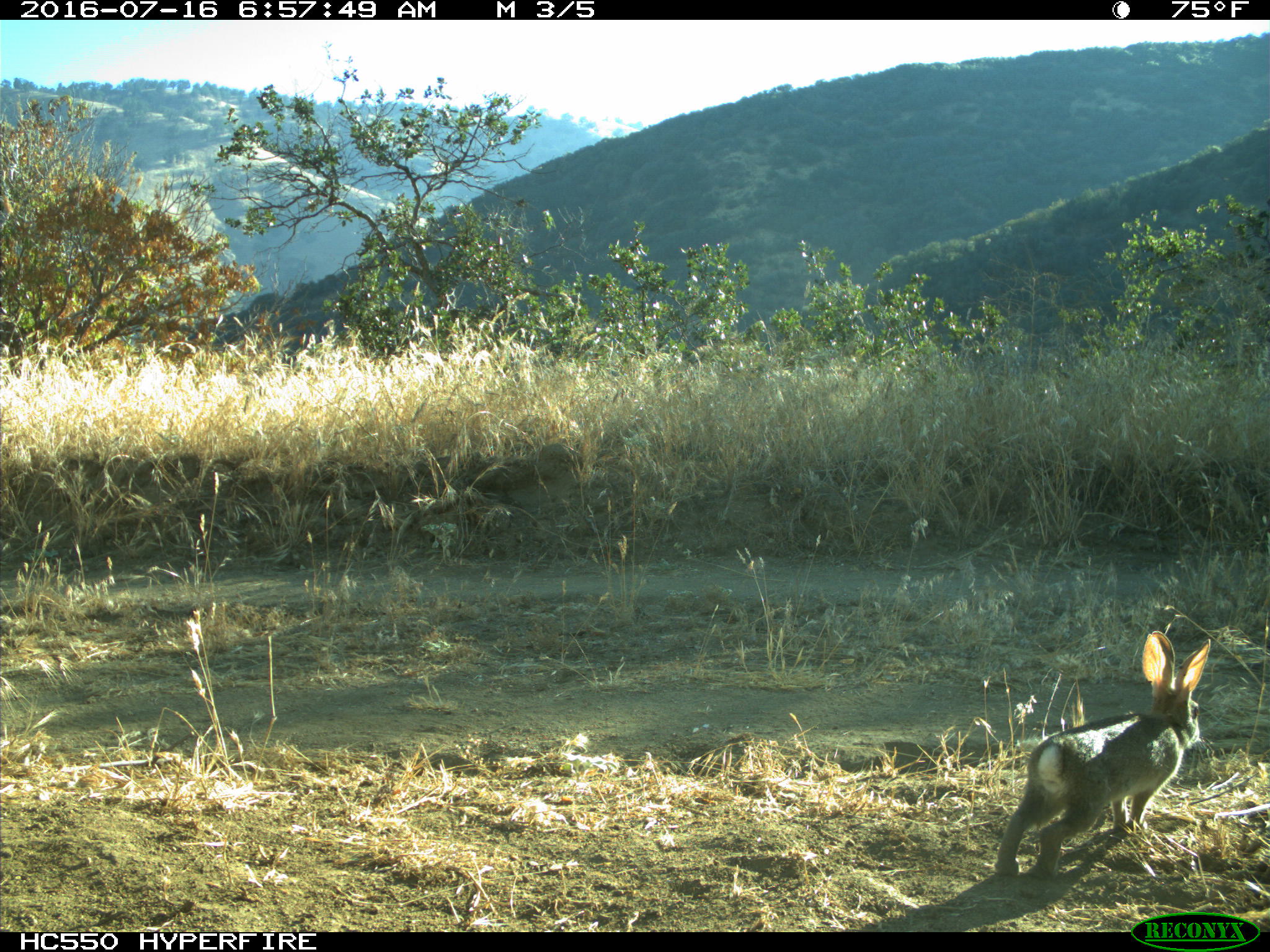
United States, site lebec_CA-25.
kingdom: Animalia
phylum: Chordata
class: Mammalia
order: Lagomorpha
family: Leporidae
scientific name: Leporidae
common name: rabbits and hares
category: unidentified rabbit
Unidentified rabbit (rabbits and hares) (Leporidae).